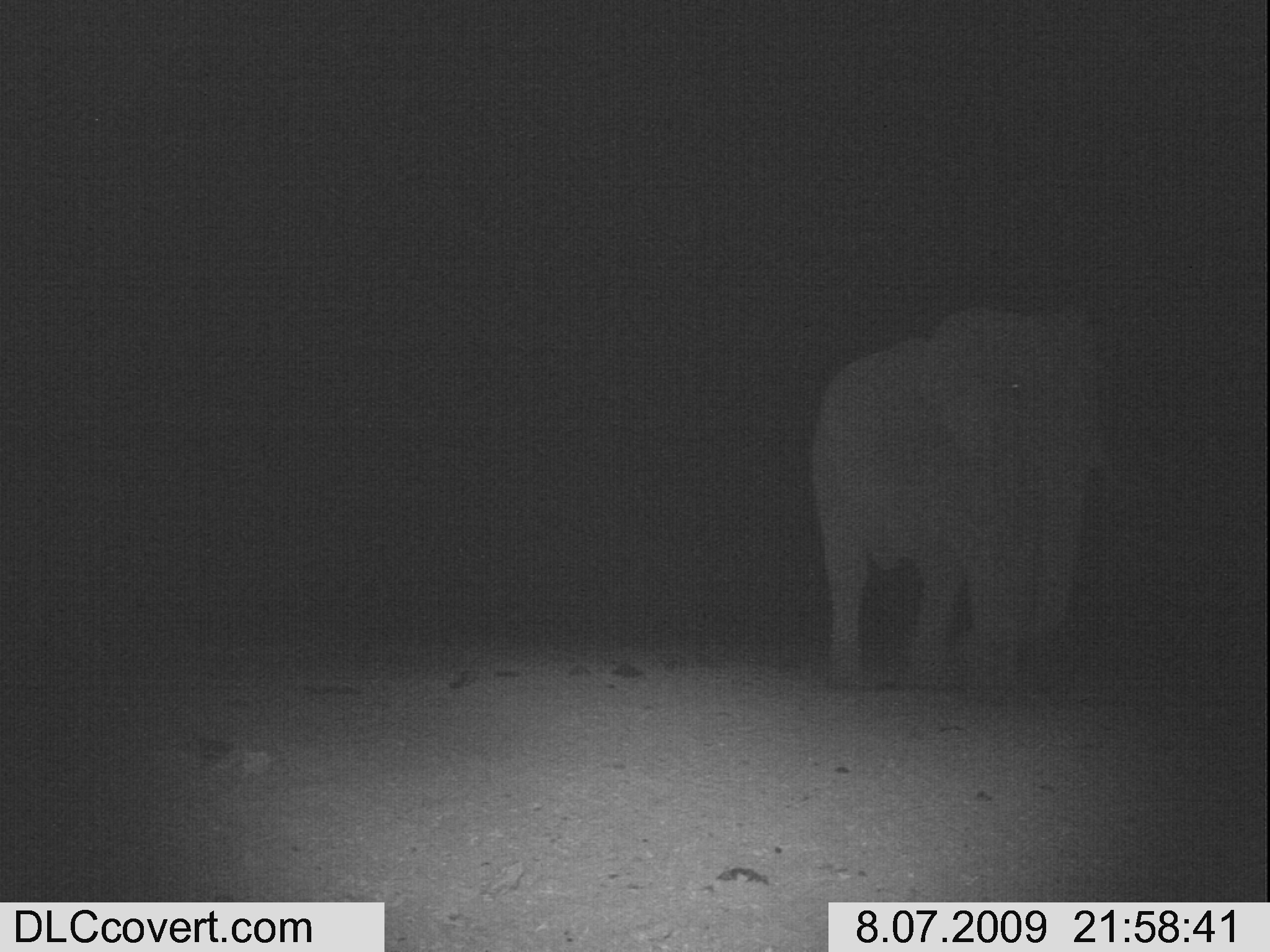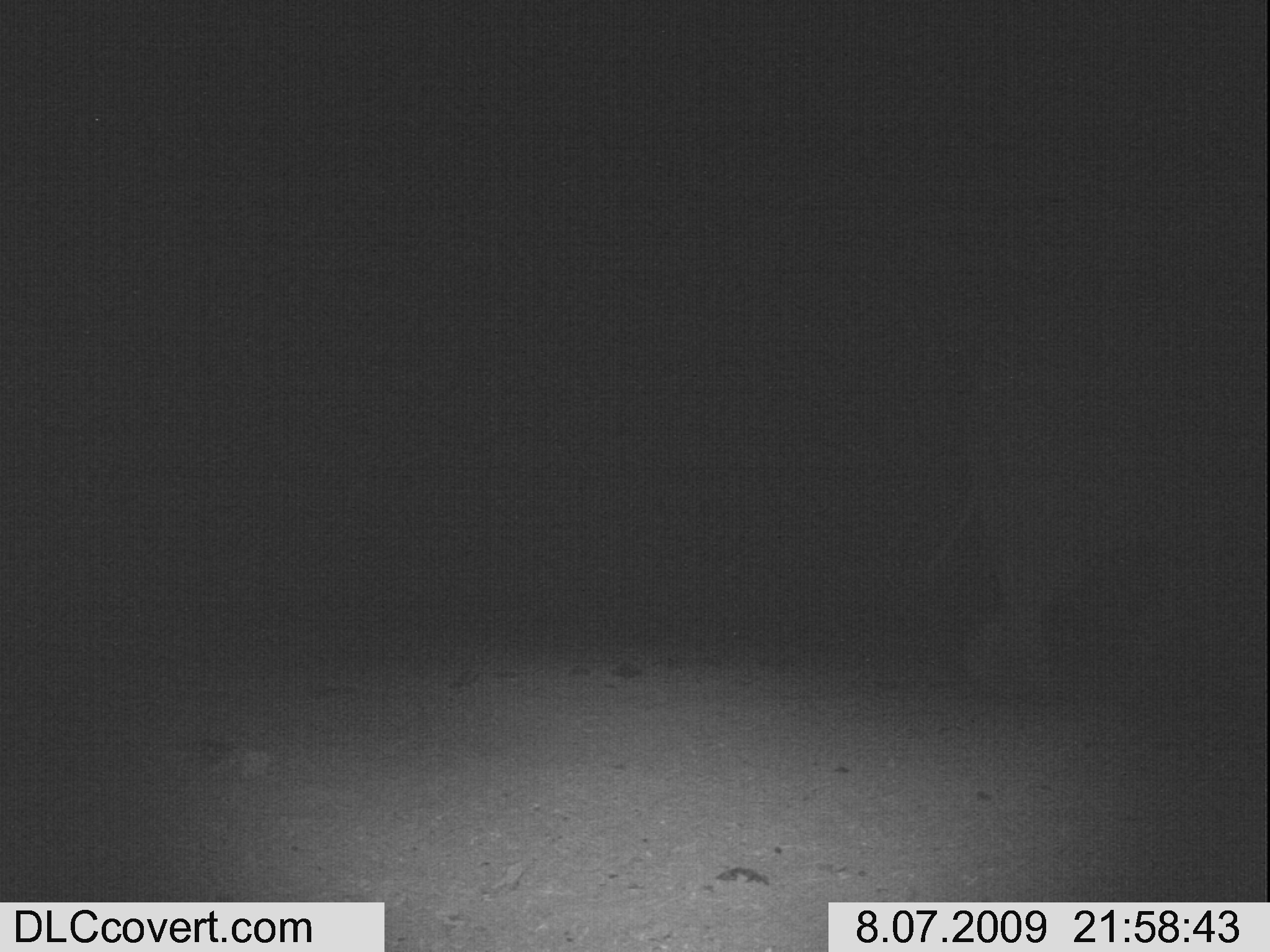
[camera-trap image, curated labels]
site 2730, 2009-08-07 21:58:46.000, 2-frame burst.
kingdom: Animalia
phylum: Chordata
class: Mammalia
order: Proboscidea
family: Elephantidae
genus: Loxodonta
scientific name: Loxodonta africana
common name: african bush elephant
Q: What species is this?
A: Loxodonta africana (african bush elephant).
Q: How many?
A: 1.